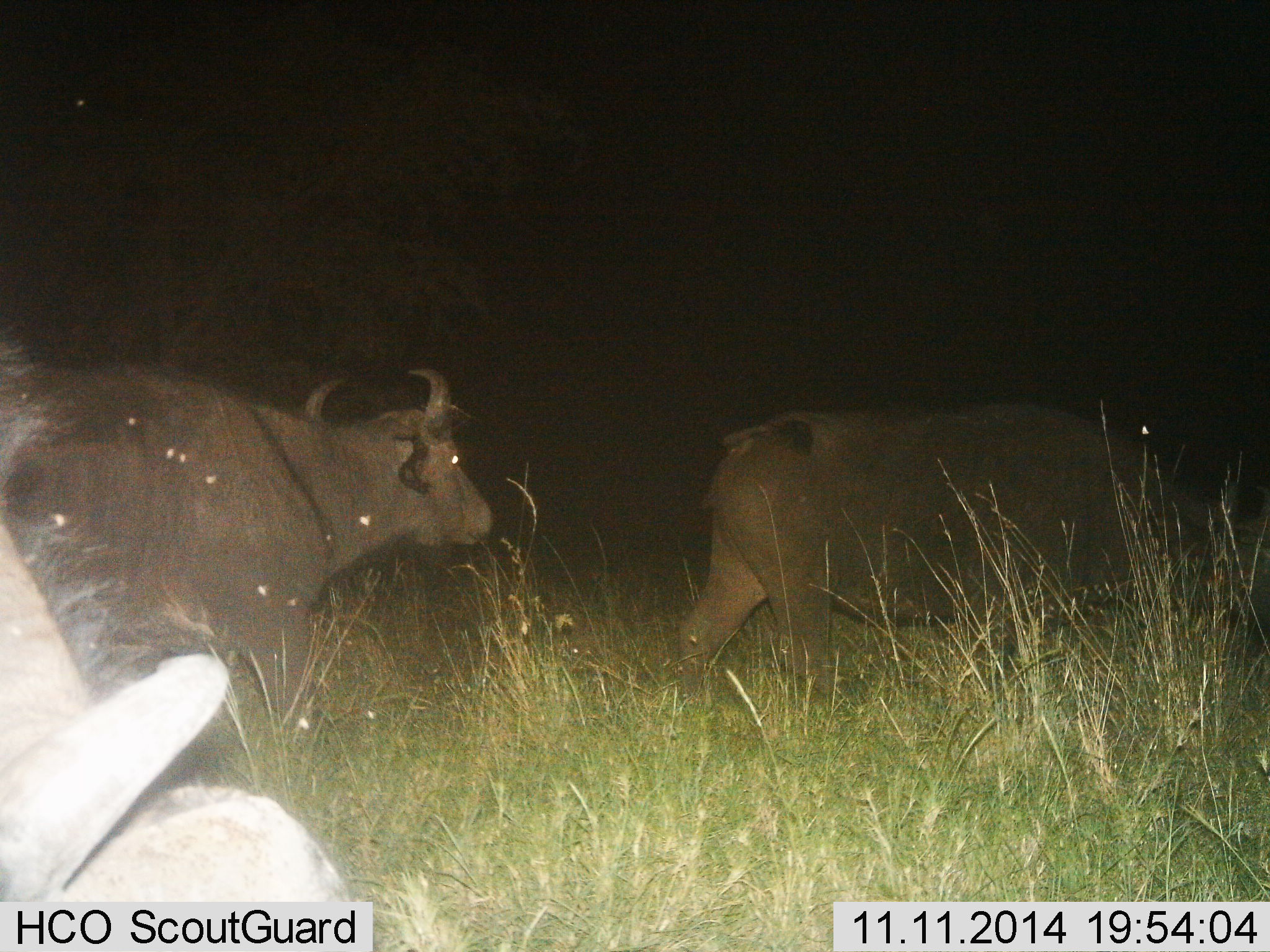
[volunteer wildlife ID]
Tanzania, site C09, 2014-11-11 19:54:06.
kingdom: Animalia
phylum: Chordata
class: Mammalia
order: Artiodactyla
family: Bovidae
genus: Syncerus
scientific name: Syncerus caffer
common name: cape buffalo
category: buffalo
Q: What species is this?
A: Buffalo (cape buffalo) (Syncerus caffer).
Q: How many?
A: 3.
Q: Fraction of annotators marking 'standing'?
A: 10%.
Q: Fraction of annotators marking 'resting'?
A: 0%.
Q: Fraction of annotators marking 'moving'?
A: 100%.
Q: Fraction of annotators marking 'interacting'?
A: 0%.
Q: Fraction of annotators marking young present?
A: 0%.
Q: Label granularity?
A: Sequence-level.